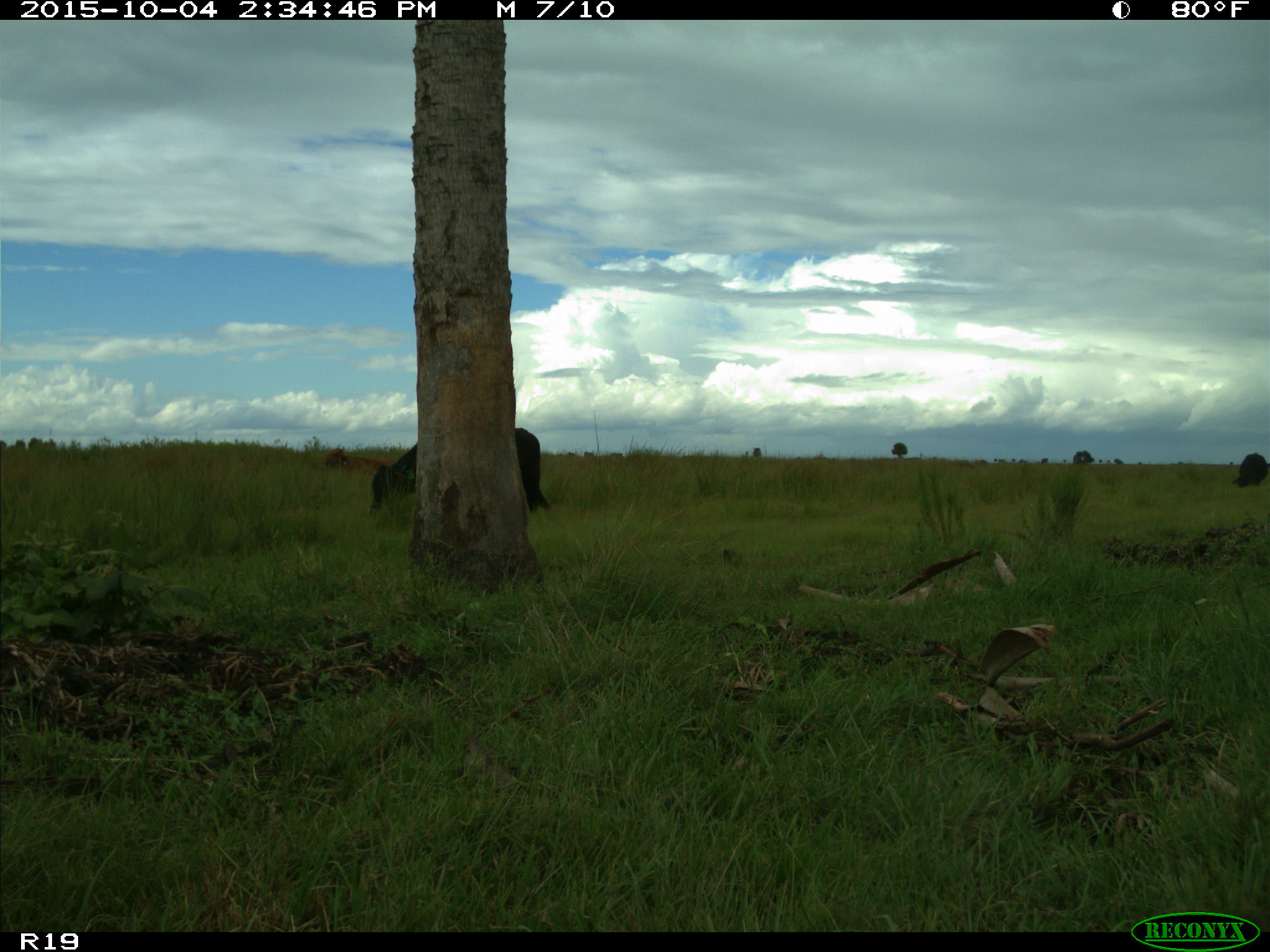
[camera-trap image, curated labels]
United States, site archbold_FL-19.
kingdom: Animalia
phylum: Chordata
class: Mammalia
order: Artiodactyla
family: Bovidae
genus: Bos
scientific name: Bos taurus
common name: domestic cow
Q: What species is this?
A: Bos taurus (domestic cow).